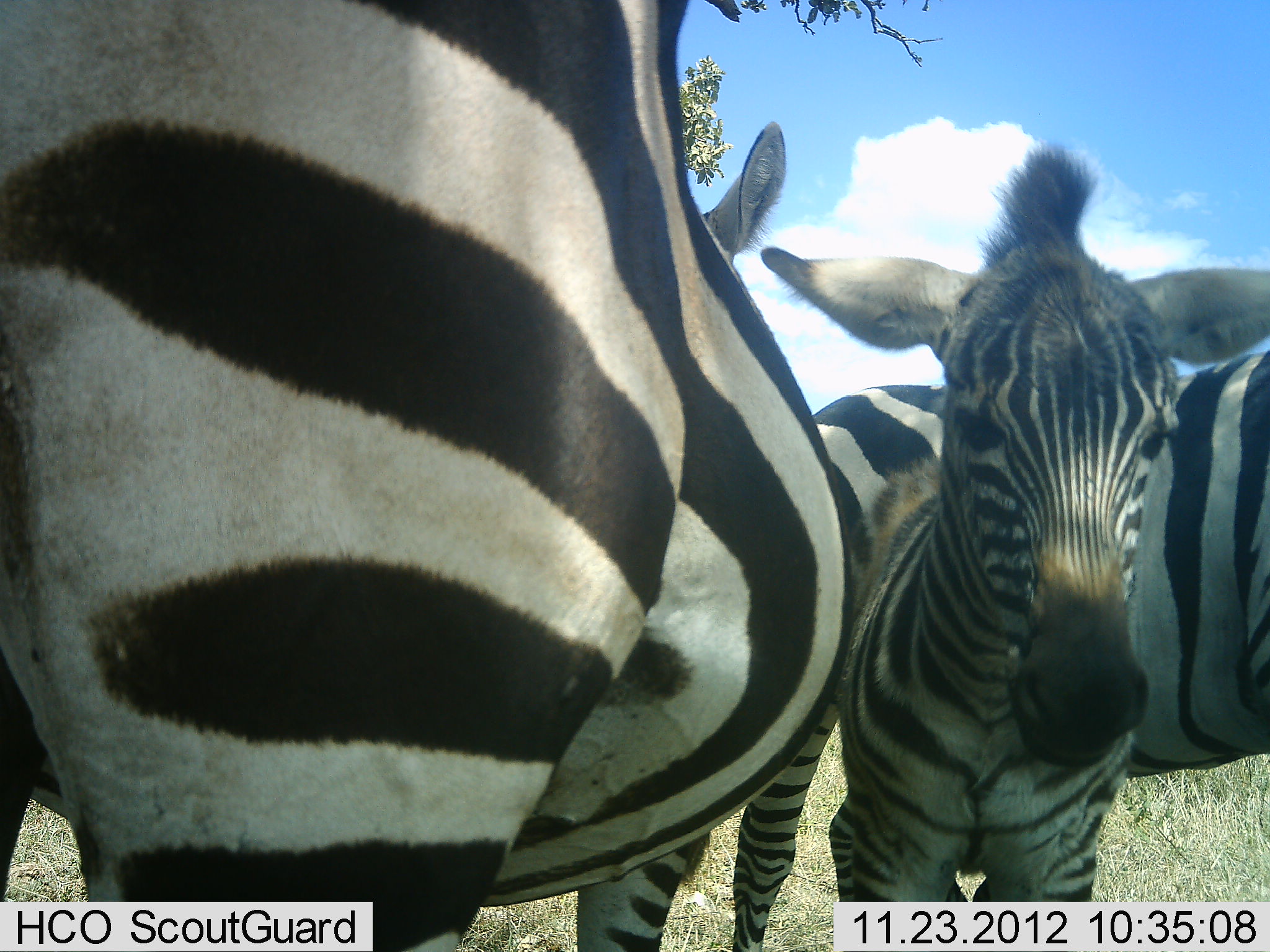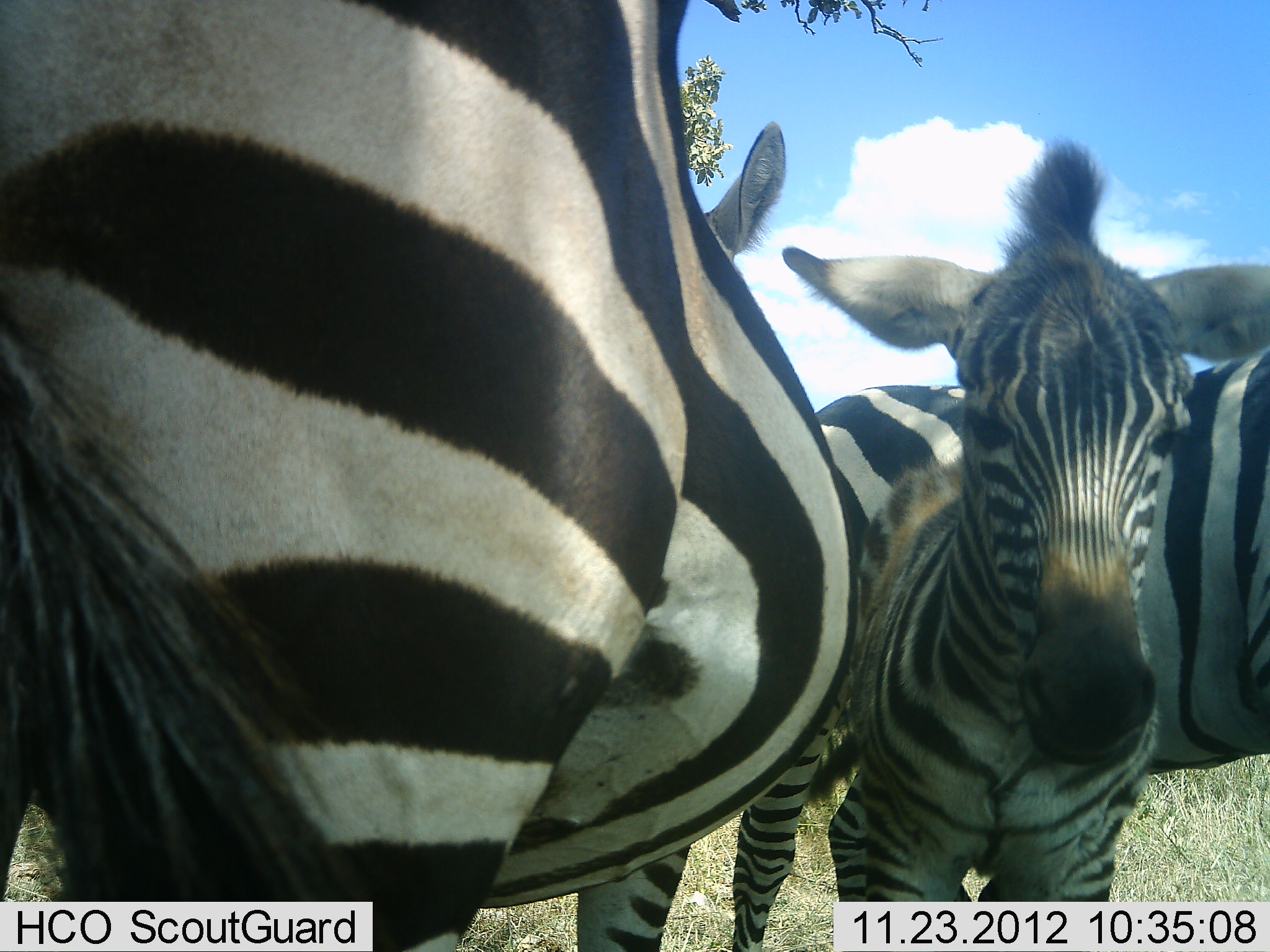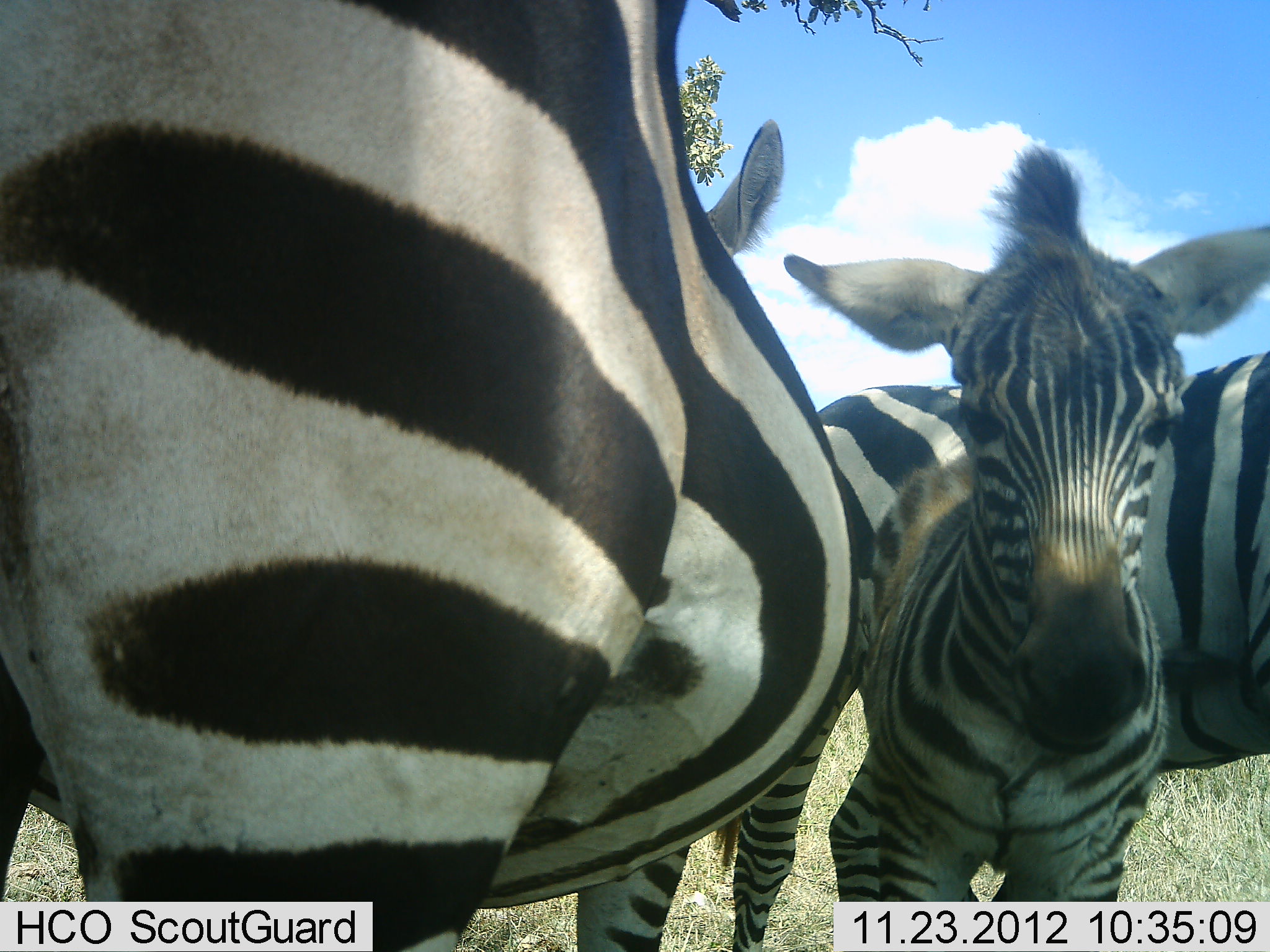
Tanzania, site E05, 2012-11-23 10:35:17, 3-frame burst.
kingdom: Animalia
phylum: Chordata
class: Mammalia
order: Perissodactyla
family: Equidae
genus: Equus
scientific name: Equus quagga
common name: plains zebra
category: zebra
Zebra (plains zebra) (Equus quagga), count 3. Behavior (volunteer vote fractions): standing 90%, resting 10%, moving 0%, interacting 10%. Young present (vote fraction): 80%. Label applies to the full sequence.